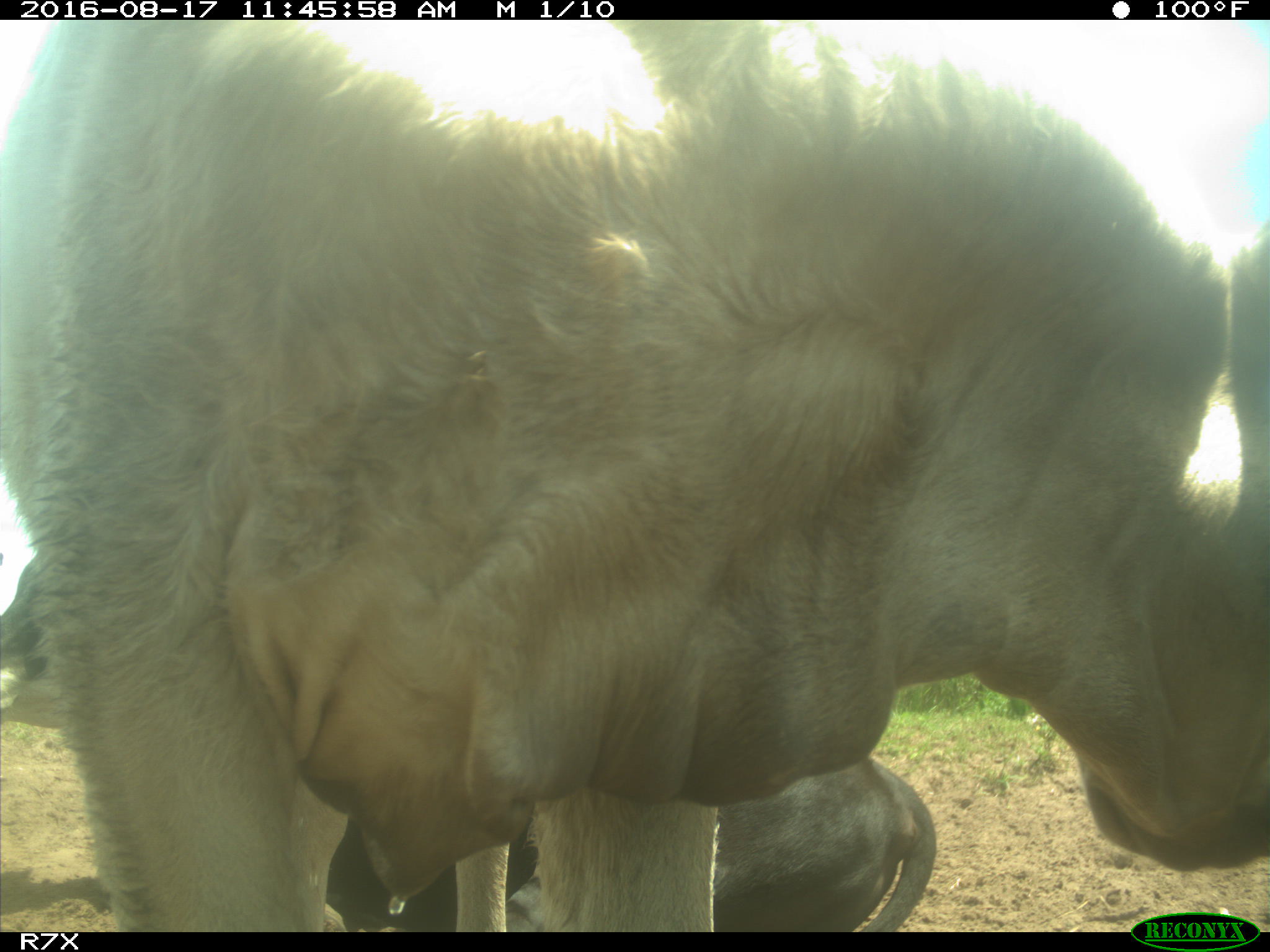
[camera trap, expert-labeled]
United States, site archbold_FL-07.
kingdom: Animalia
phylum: Chordata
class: Mammalia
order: Artiodactyla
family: Bovidae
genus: Bos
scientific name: Bos taurus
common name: domestic cow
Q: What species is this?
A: Bos taurus (domestic cow).